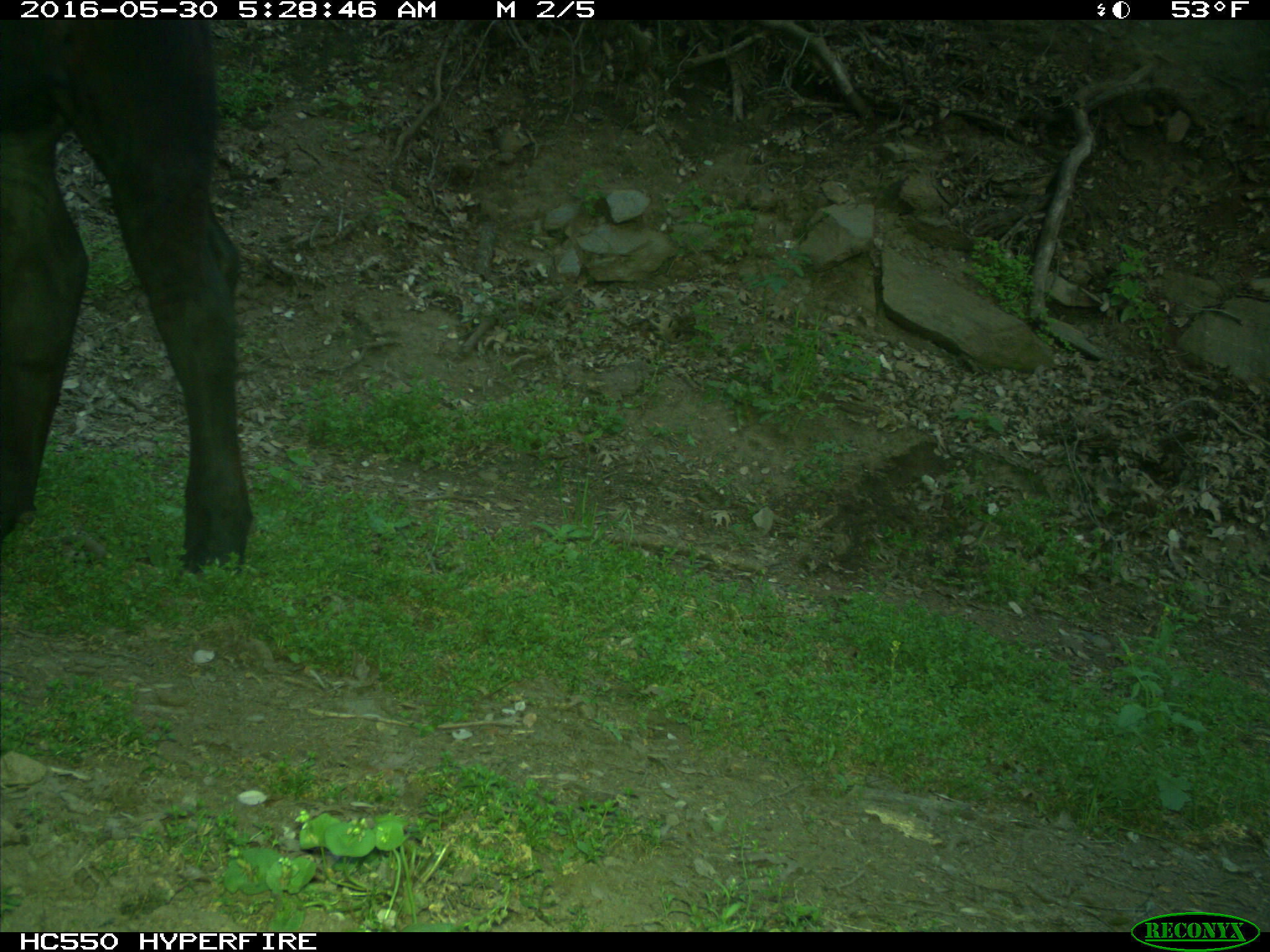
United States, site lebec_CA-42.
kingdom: Animalia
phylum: Chordata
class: Mammalia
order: Artiodactyla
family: Bovidae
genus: Bos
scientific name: Bos taurus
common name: domestic cow